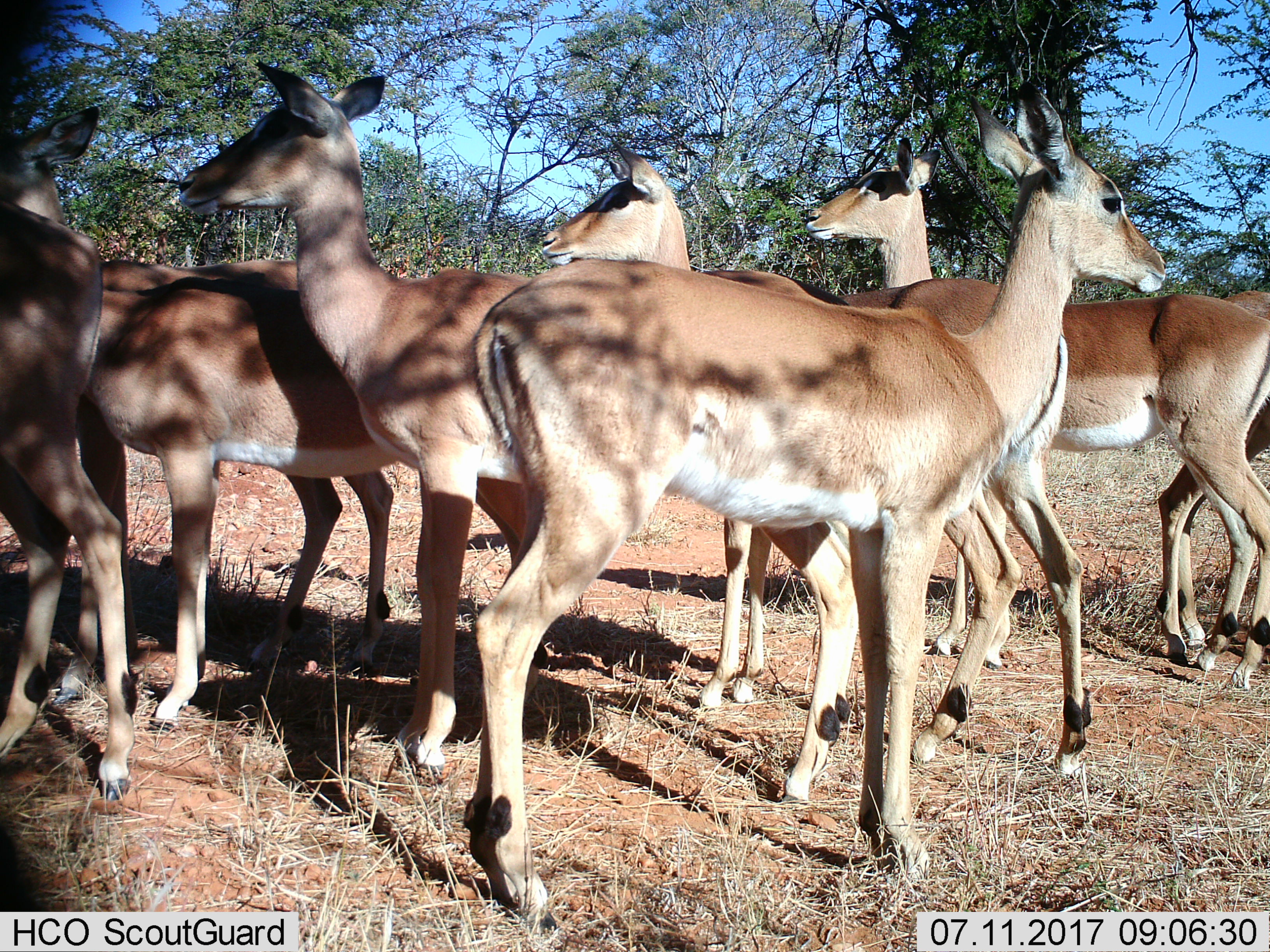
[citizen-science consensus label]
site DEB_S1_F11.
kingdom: Animalia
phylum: Chordata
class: Mammalia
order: Artiodactyla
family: Bovidae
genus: Aepyceros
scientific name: Aepyceros melampus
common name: impala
Impala (Aepyceros melampus), count 7. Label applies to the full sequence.